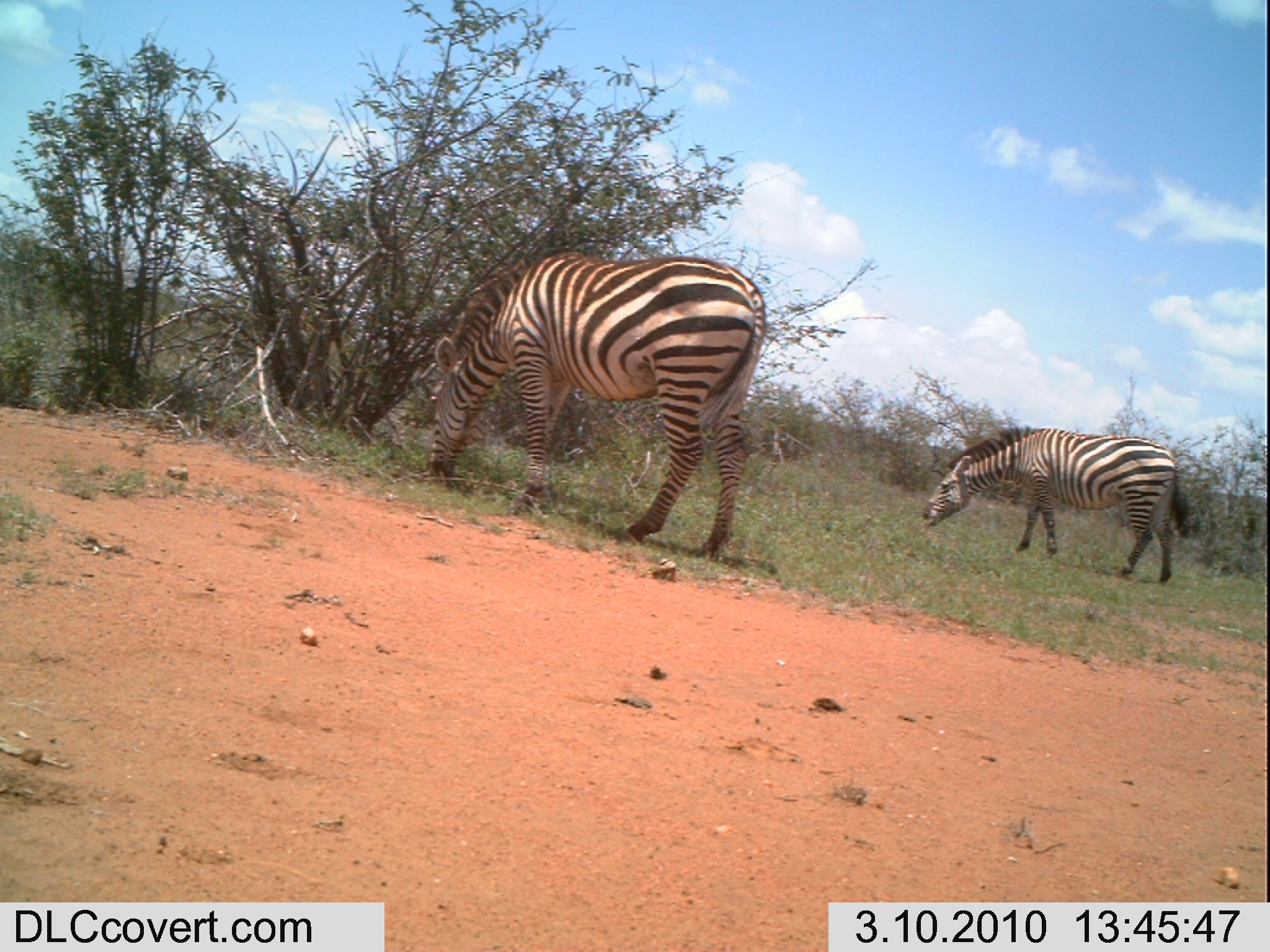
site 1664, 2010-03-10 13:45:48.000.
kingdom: Animalia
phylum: Chordata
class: Mammalia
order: Perissodactyla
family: Equidae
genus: Equus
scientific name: Equus quagga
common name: plains zebra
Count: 2.